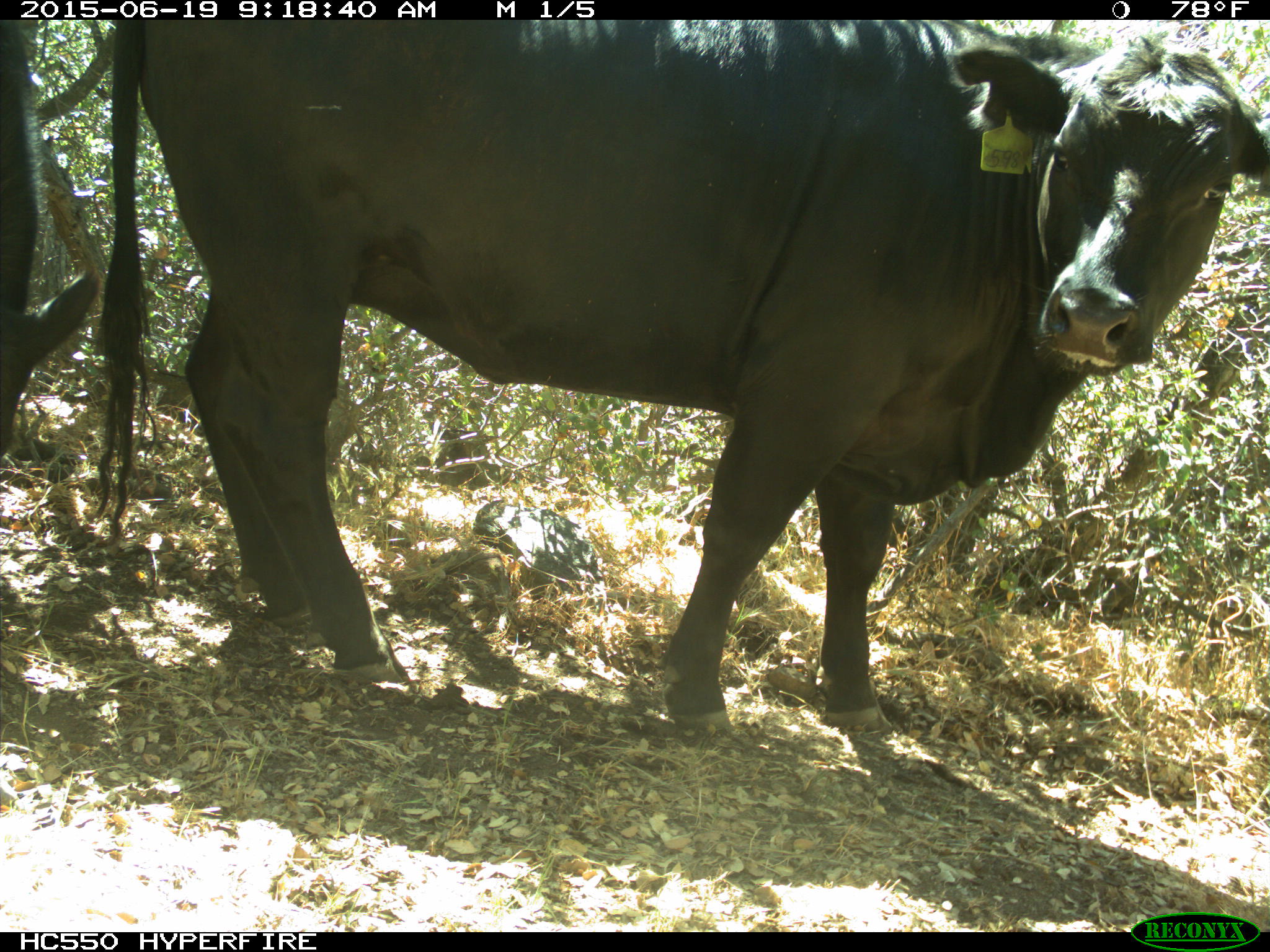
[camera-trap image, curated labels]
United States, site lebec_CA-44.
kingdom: Animalia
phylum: Chordata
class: Mammalia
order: Artiodactyla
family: Bovidae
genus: Bos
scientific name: Bos taurus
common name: domestic cow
Bos taurus (domestic cow).